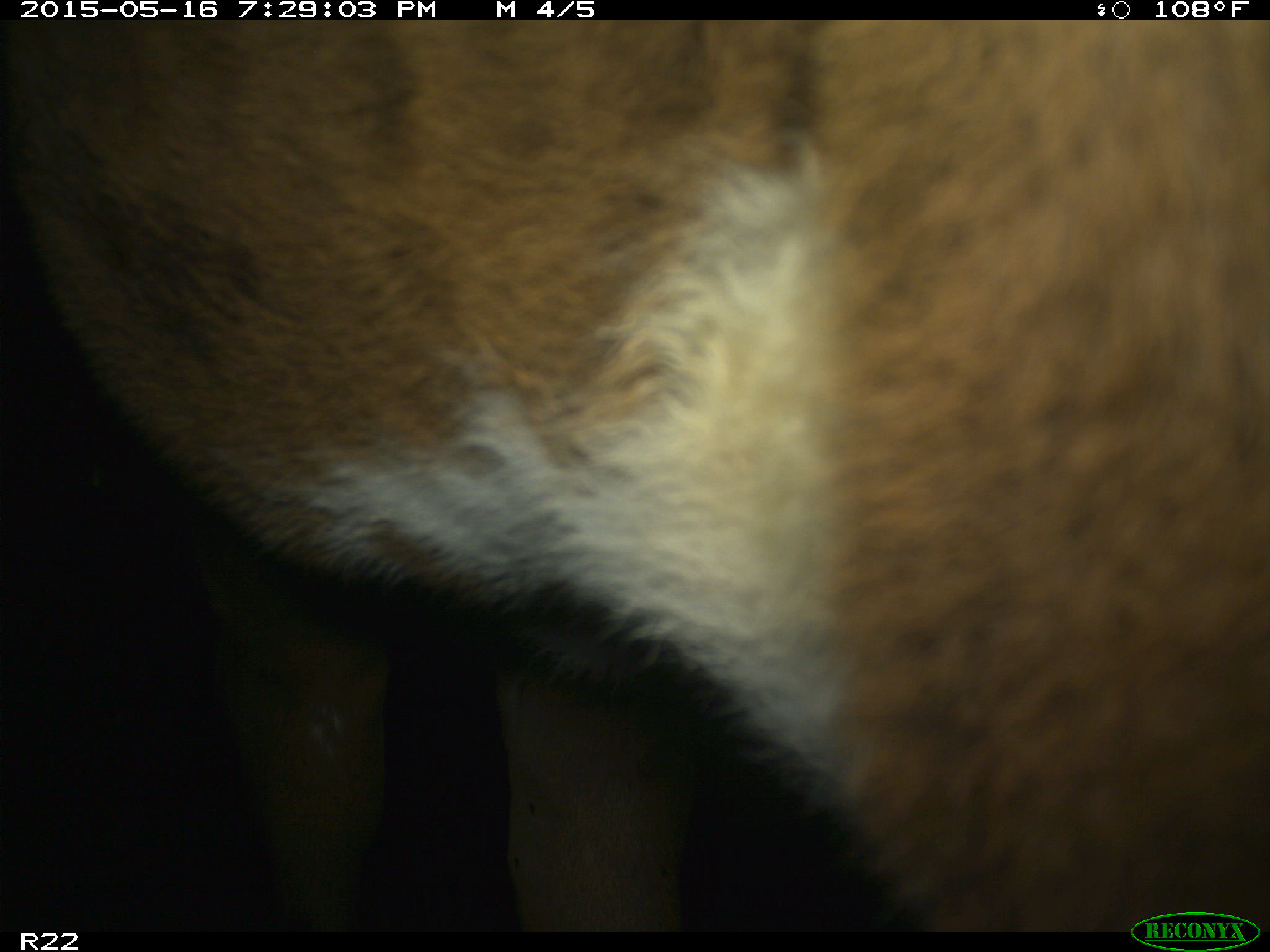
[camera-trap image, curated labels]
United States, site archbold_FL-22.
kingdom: Animalia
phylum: Chordata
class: Mammalia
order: Artiodactyla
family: Bovidae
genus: Bos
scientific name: Bos taurus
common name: domestic cow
Bos taurus (domestic cow).